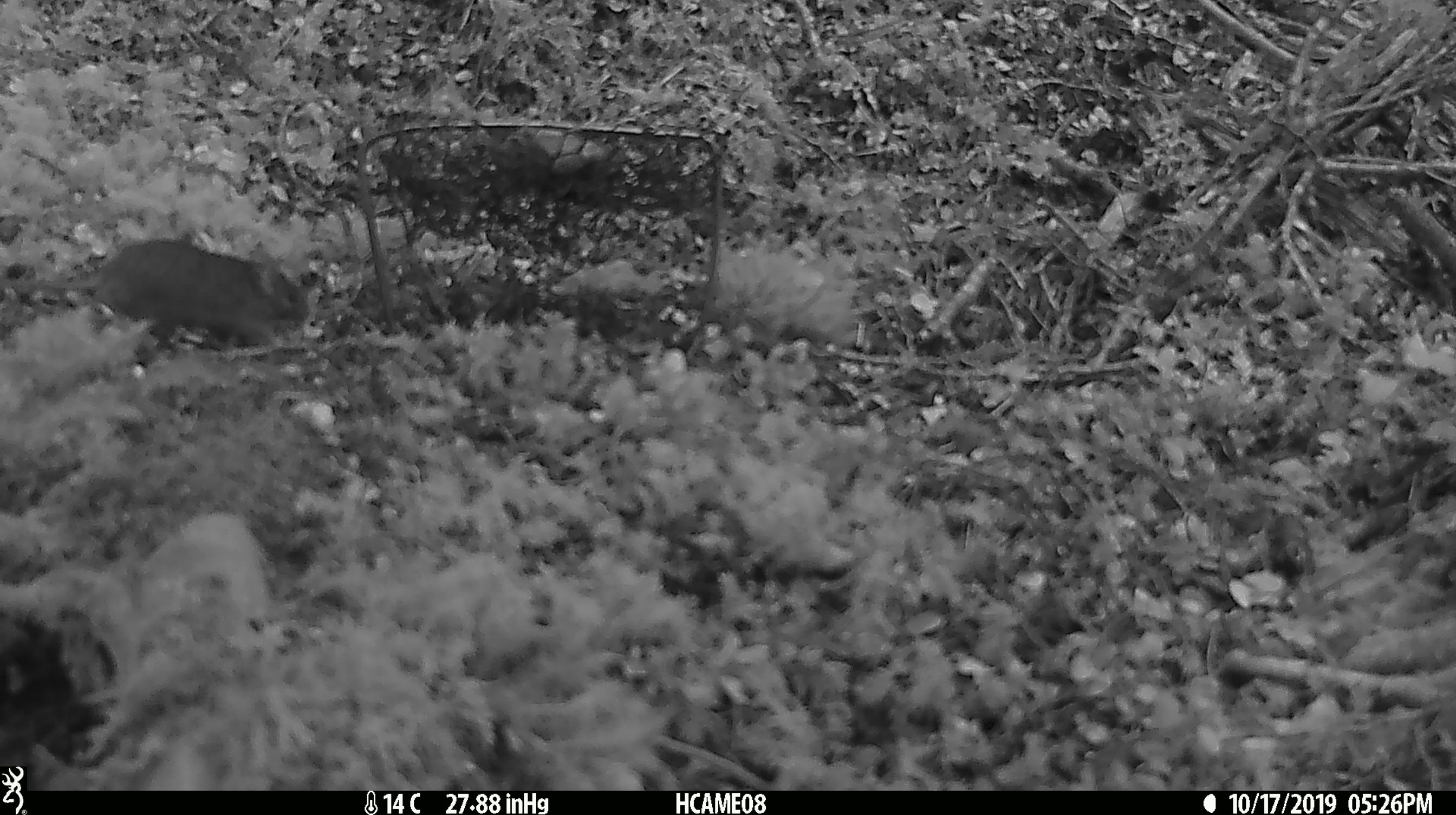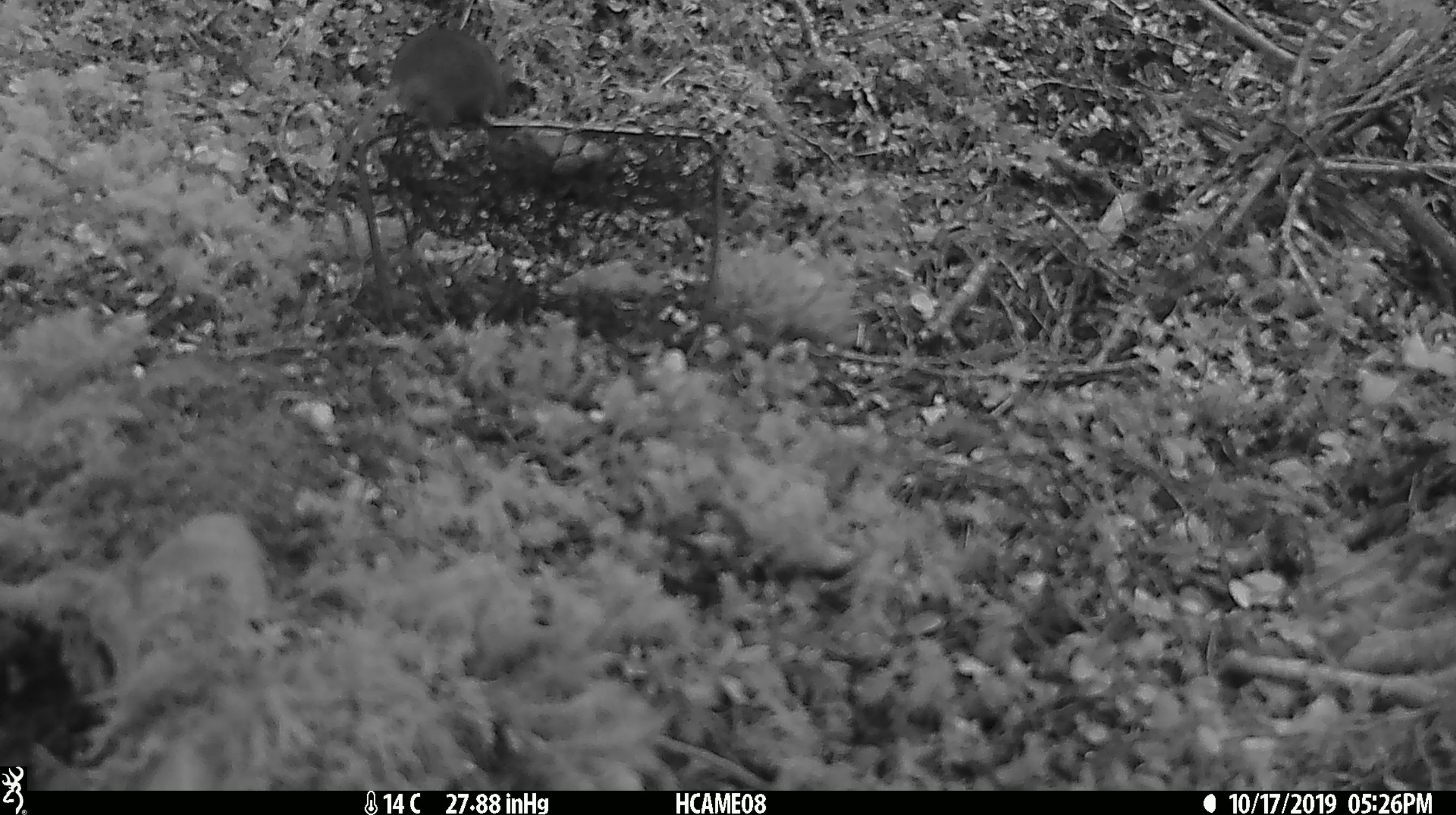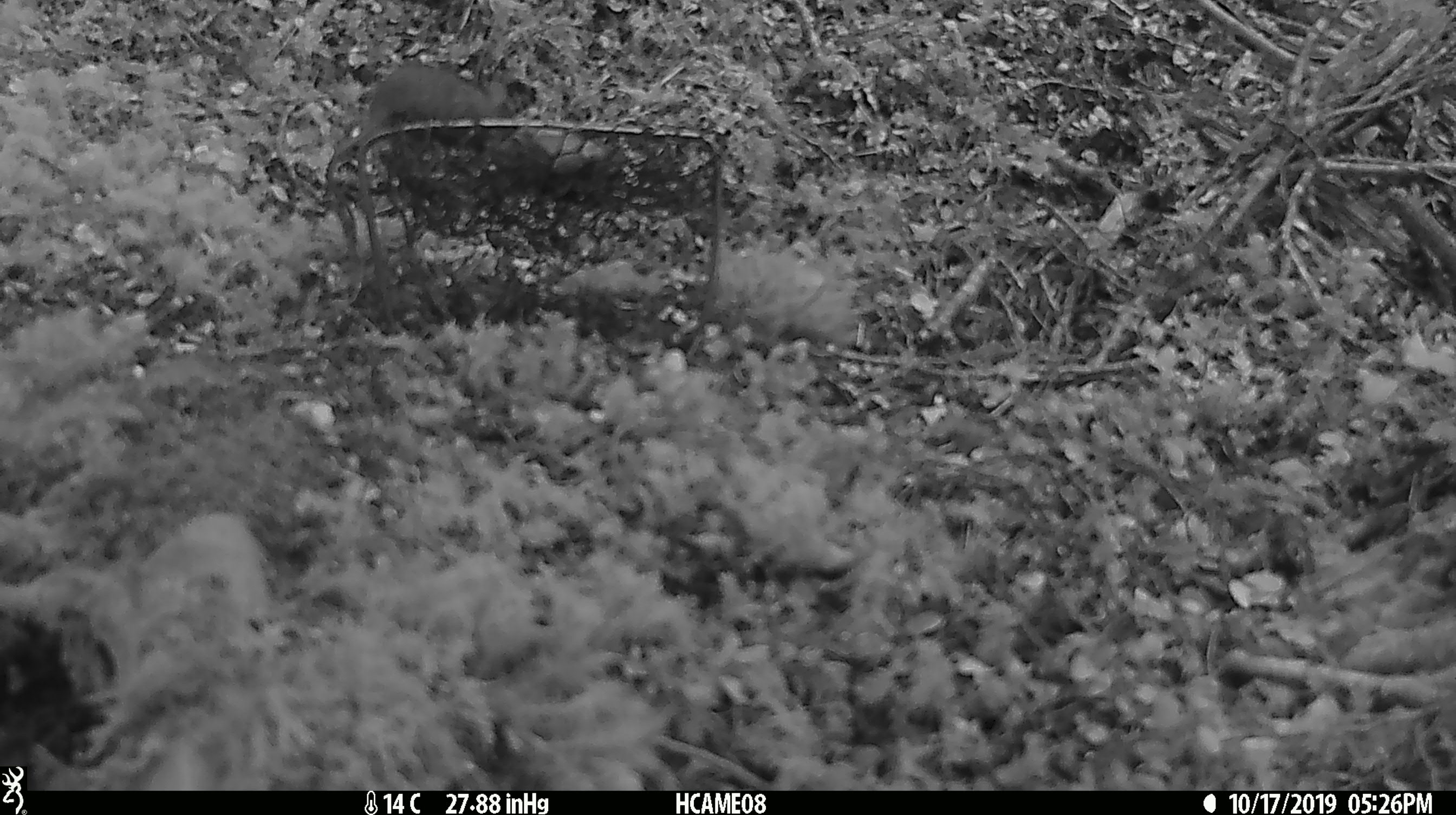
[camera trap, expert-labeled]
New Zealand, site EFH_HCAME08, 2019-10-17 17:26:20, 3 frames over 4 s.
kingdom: Animalia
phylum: Chordata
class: Mammalia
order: Rodentia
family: Muridae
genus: Mus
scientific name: Mus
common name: mouse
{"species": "mouse (Mus)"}